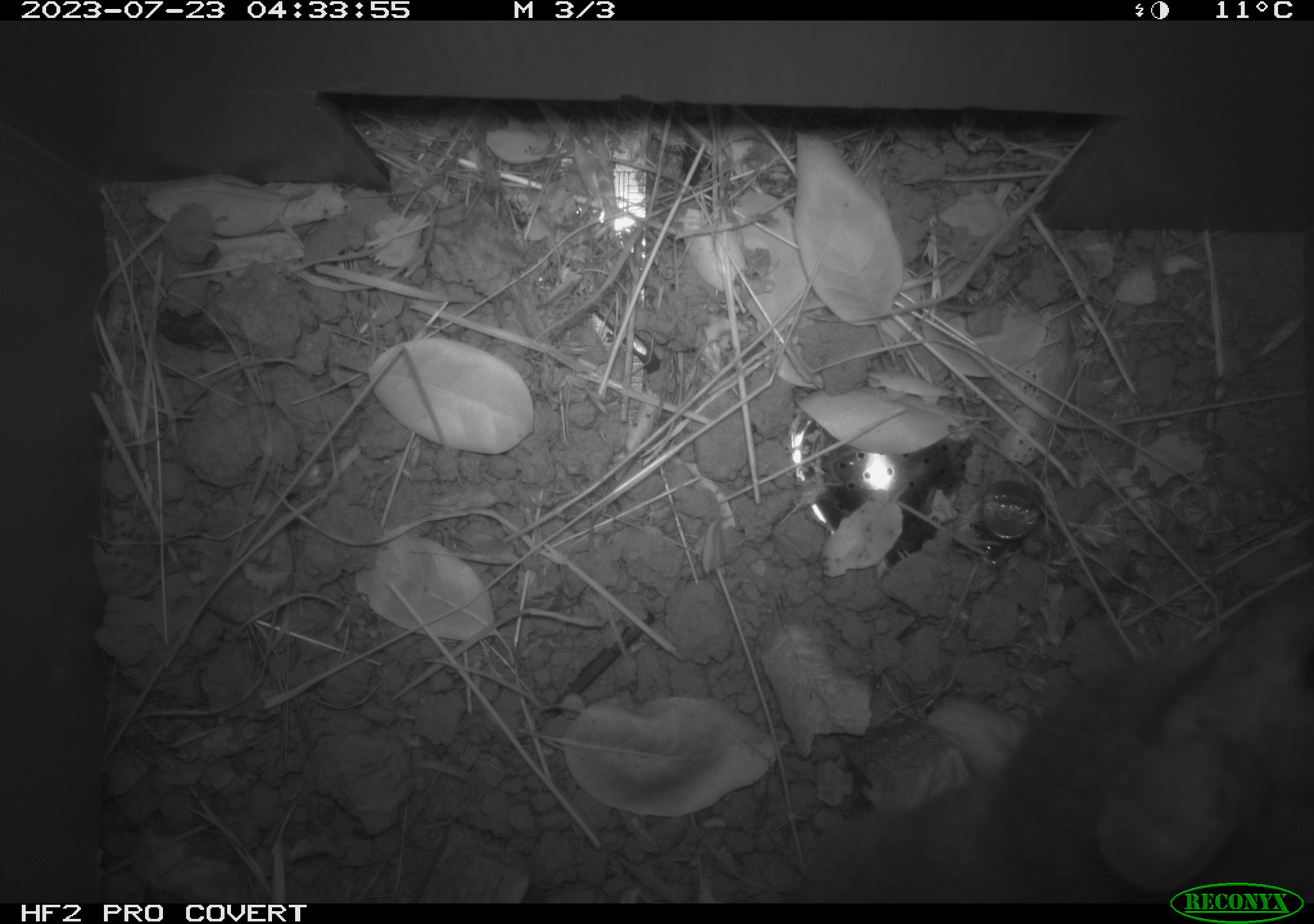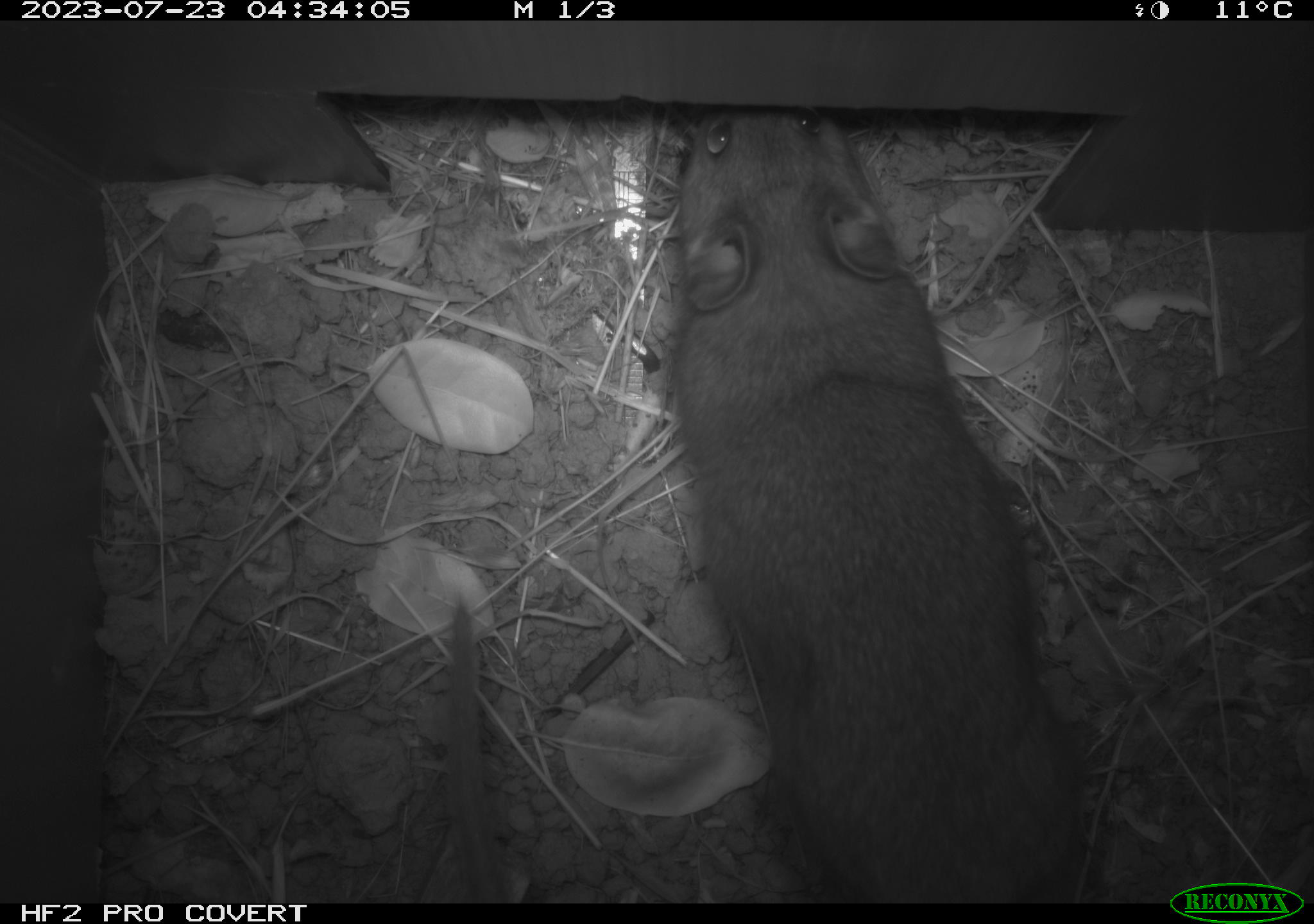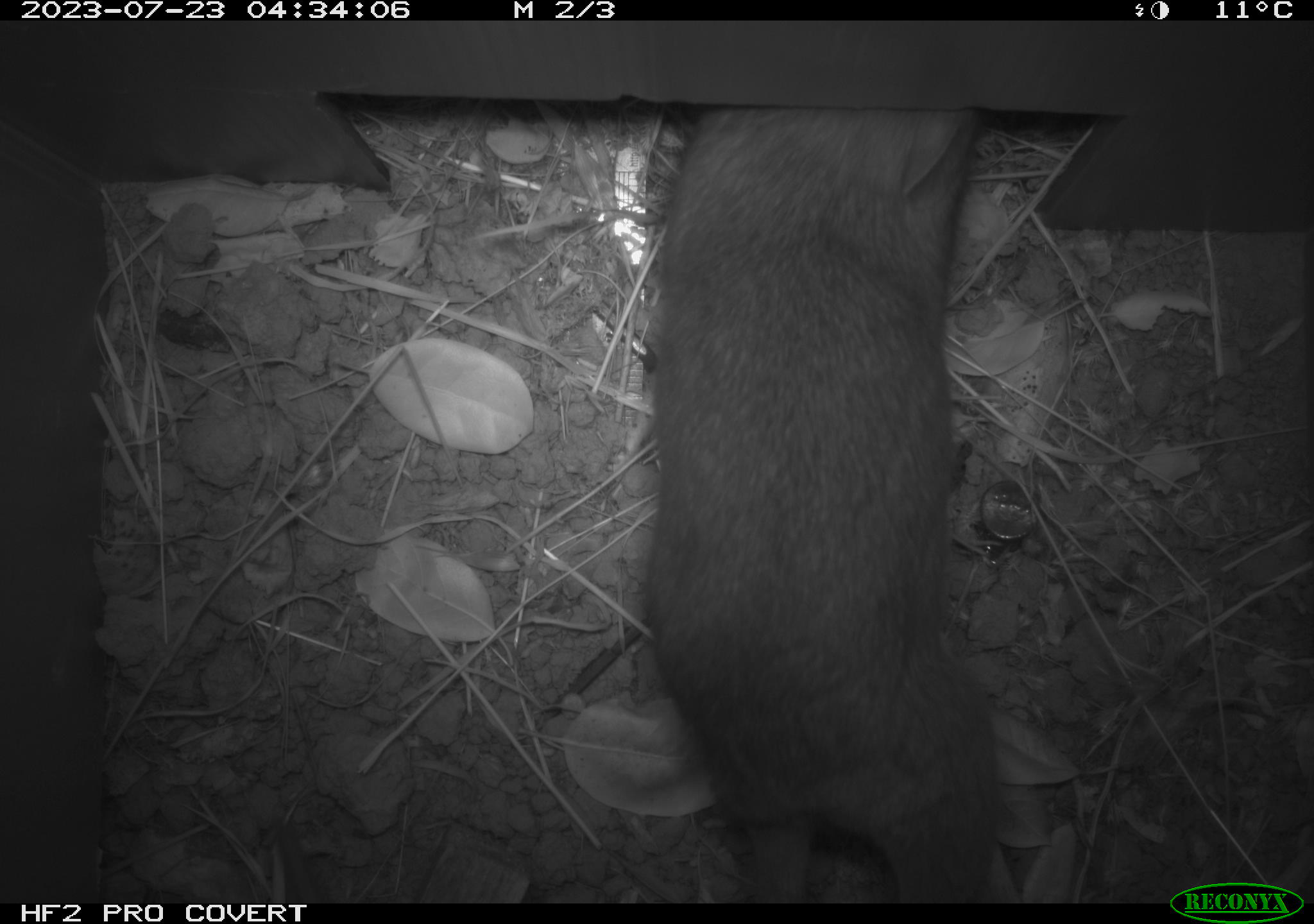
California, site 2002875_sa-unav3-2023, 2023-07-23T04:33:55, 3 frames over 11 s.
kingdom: Animalia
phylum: Chordata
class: Mammalia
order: Rodentia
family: Cricetidae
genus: Neotoma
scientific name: Neotoma fuscipes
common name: dusky-footed woodrat